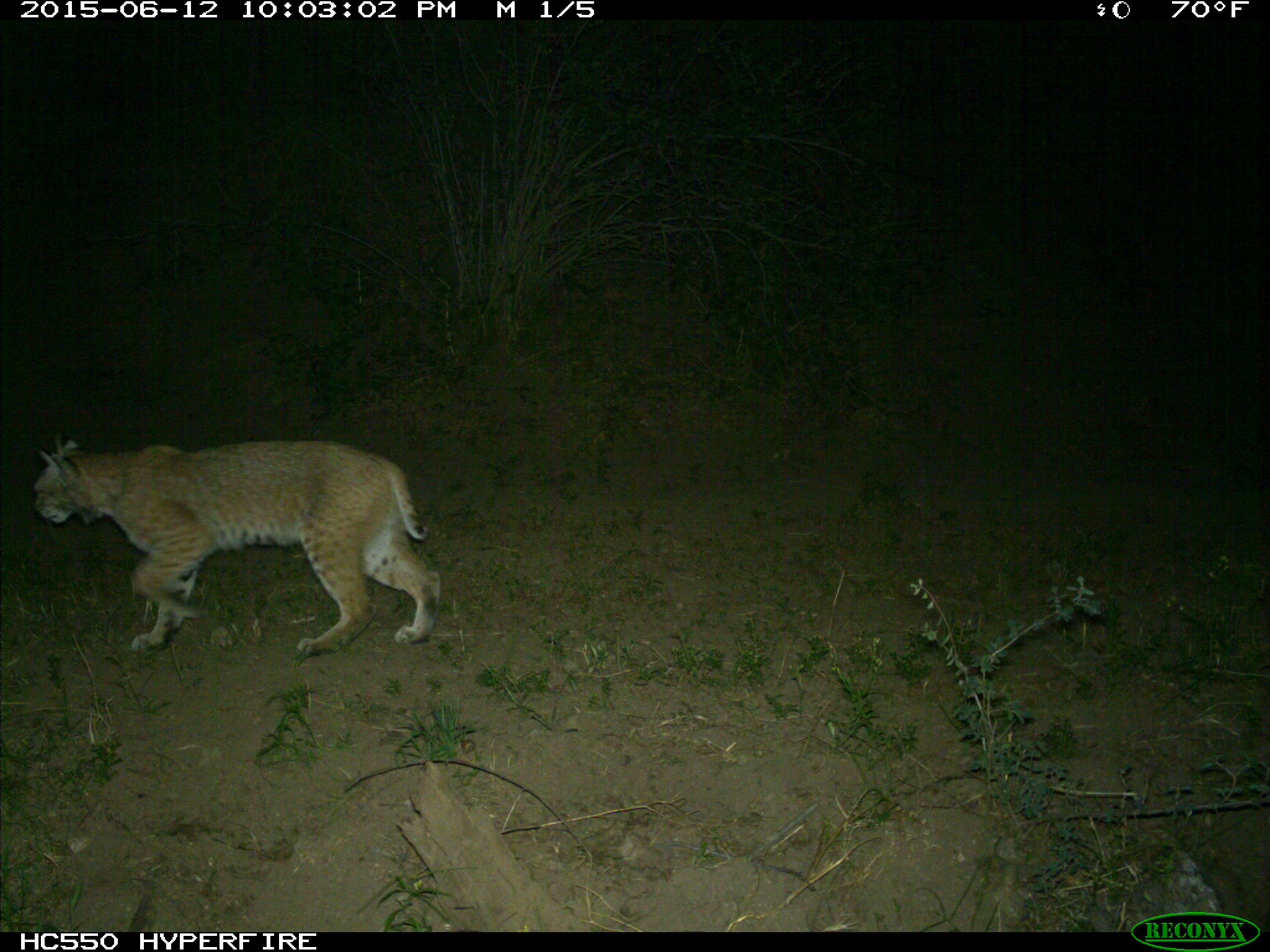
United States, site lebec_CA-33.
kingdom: Animalia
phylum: Chordata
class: Mammalia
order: Carnivora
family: Felidae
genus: Lynx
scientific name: Lynx rufus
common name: bobcat